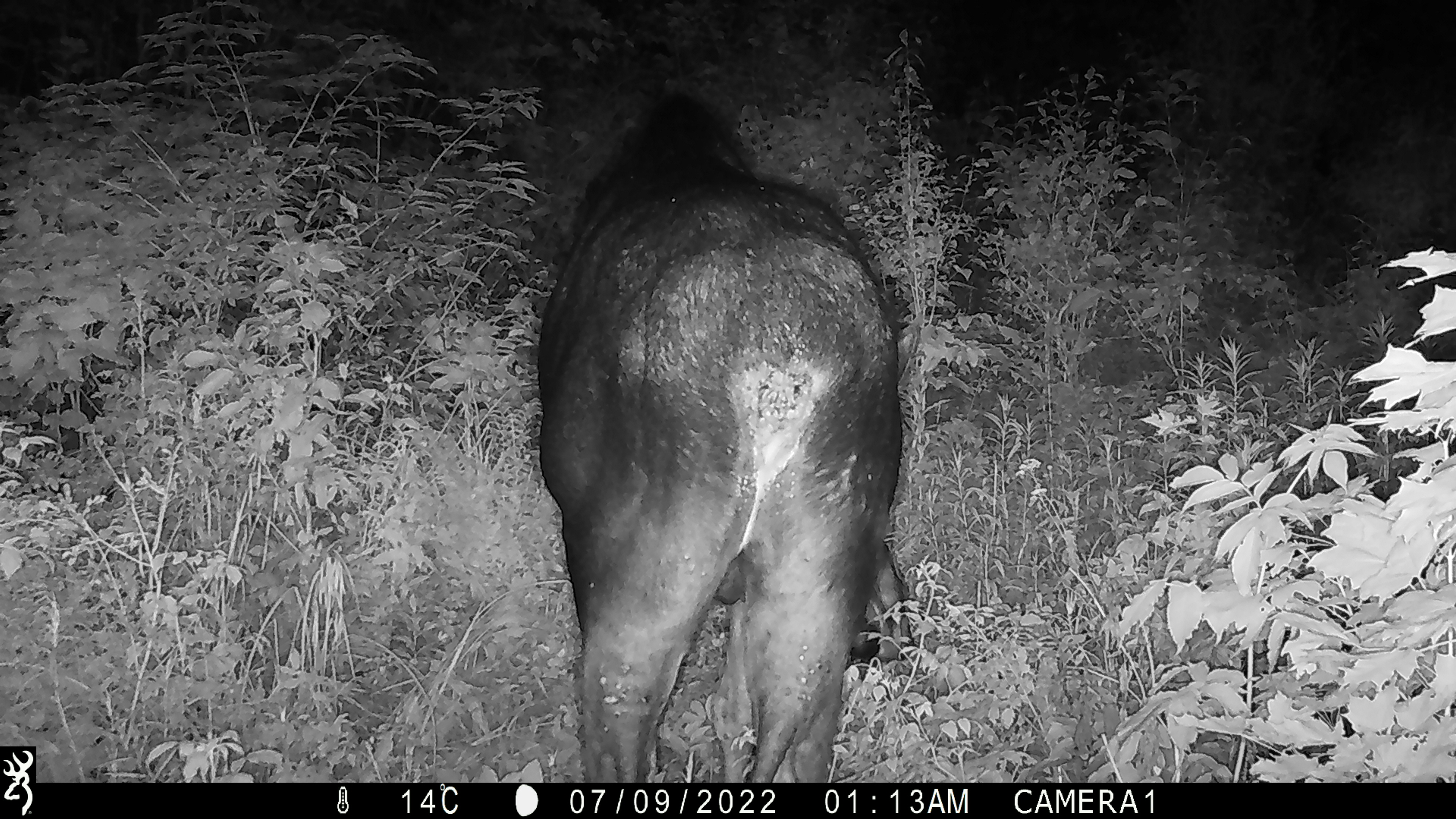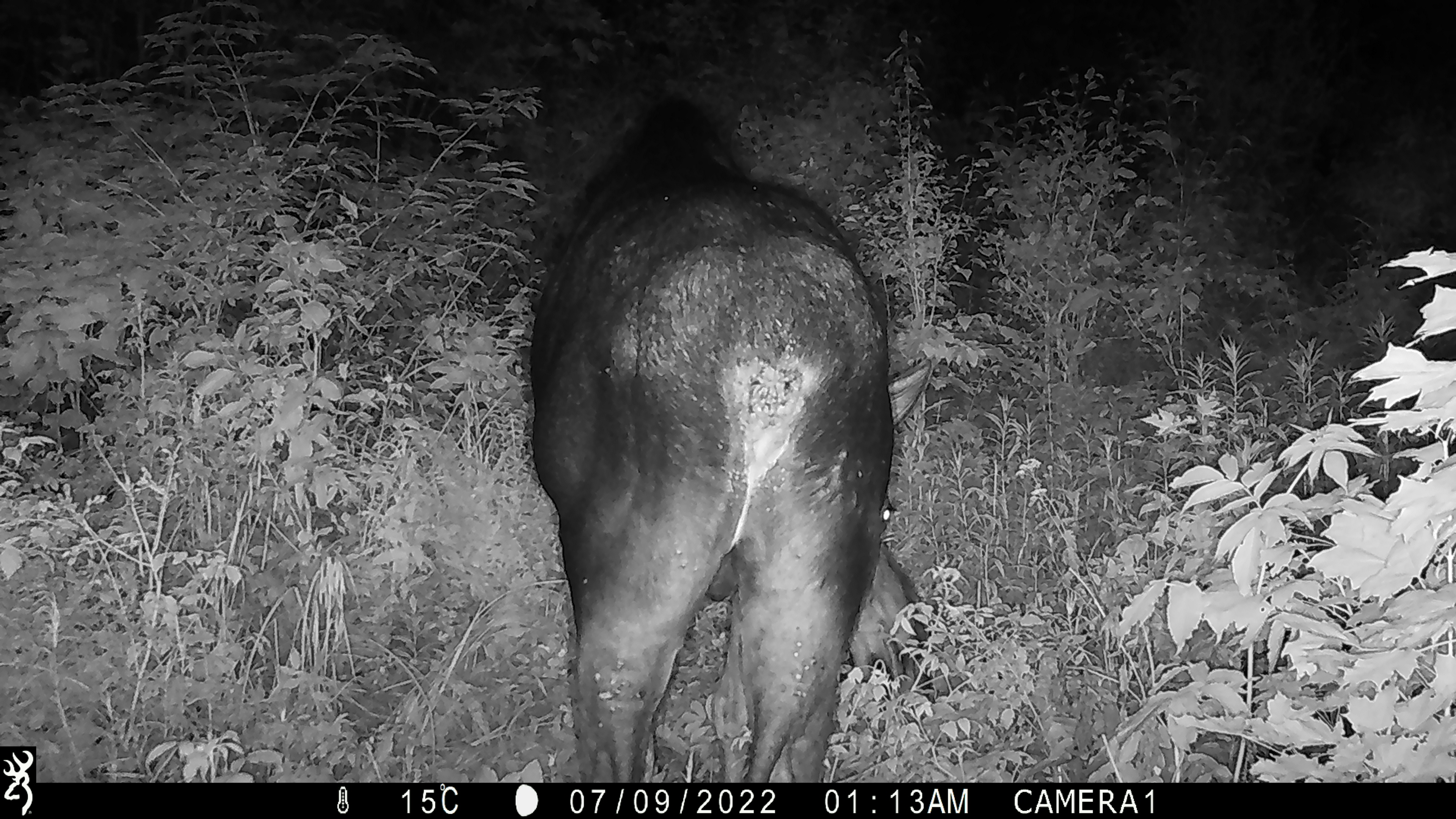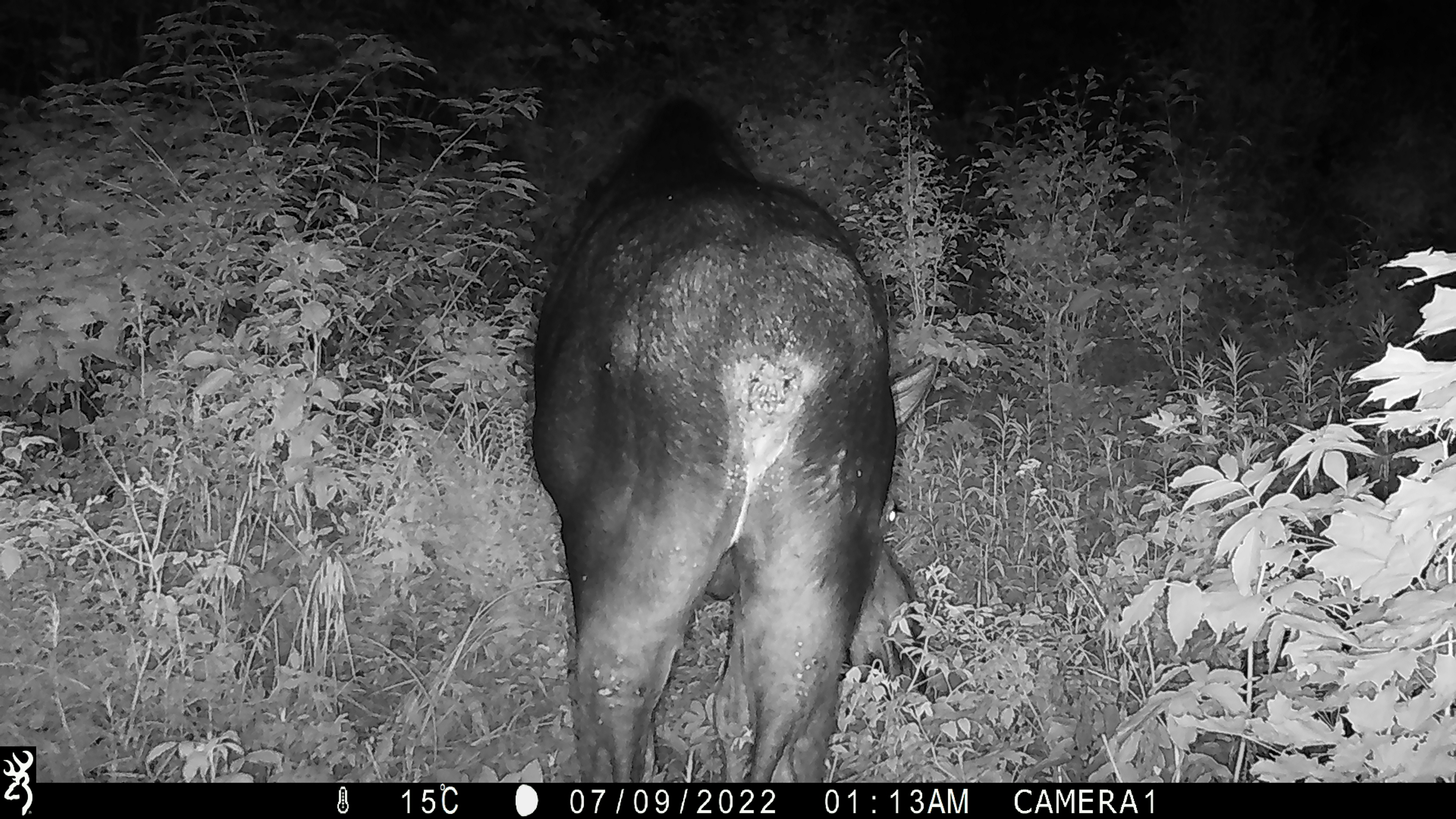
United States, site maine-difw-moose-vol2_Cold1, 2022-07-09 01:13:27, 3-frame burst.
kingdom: Animalia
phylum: Chordata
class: Mammalia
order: Artiodactyla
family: Cervidae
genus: Alces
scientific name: Alces alces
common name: moose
Moose (Alces alces).